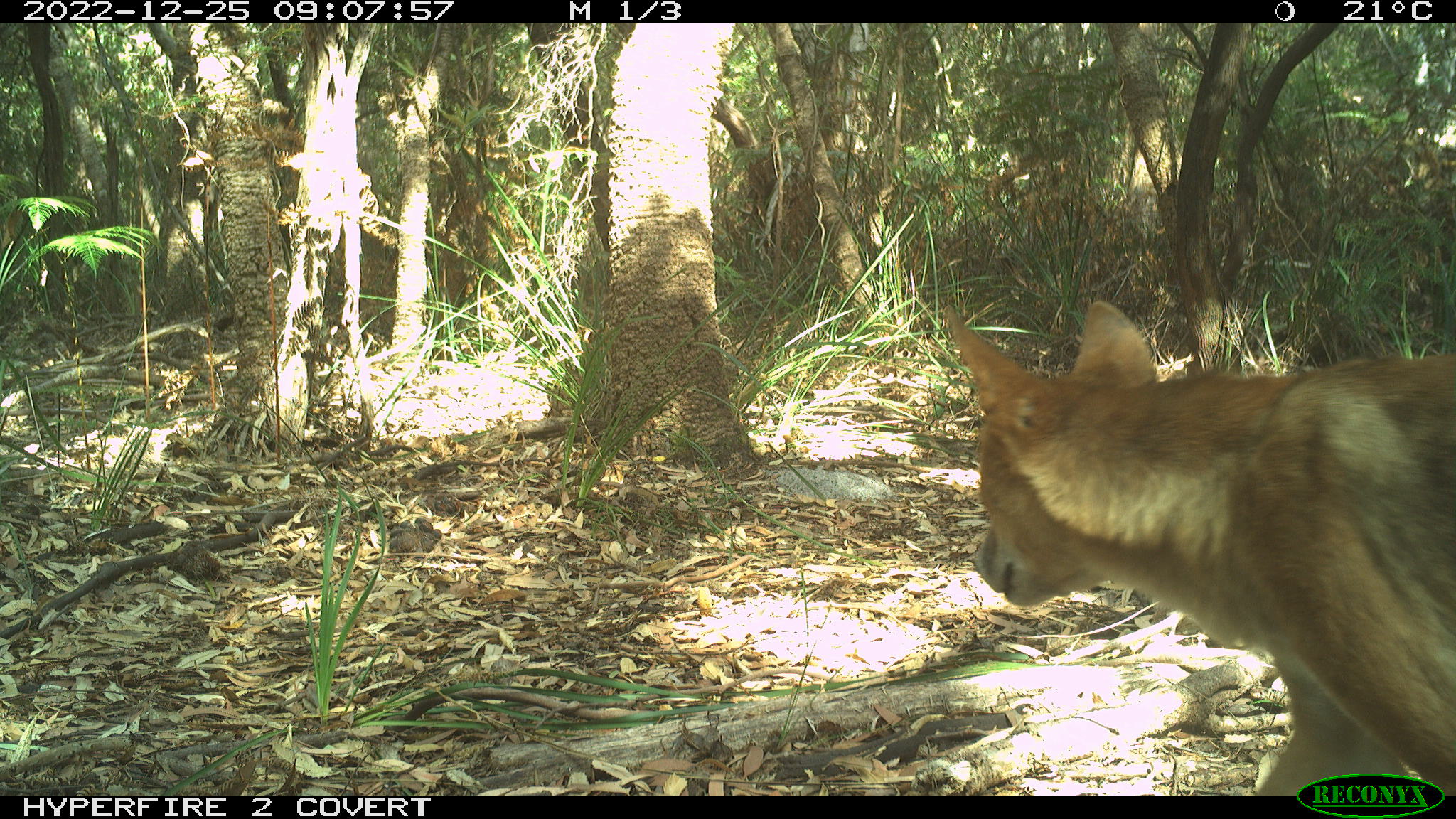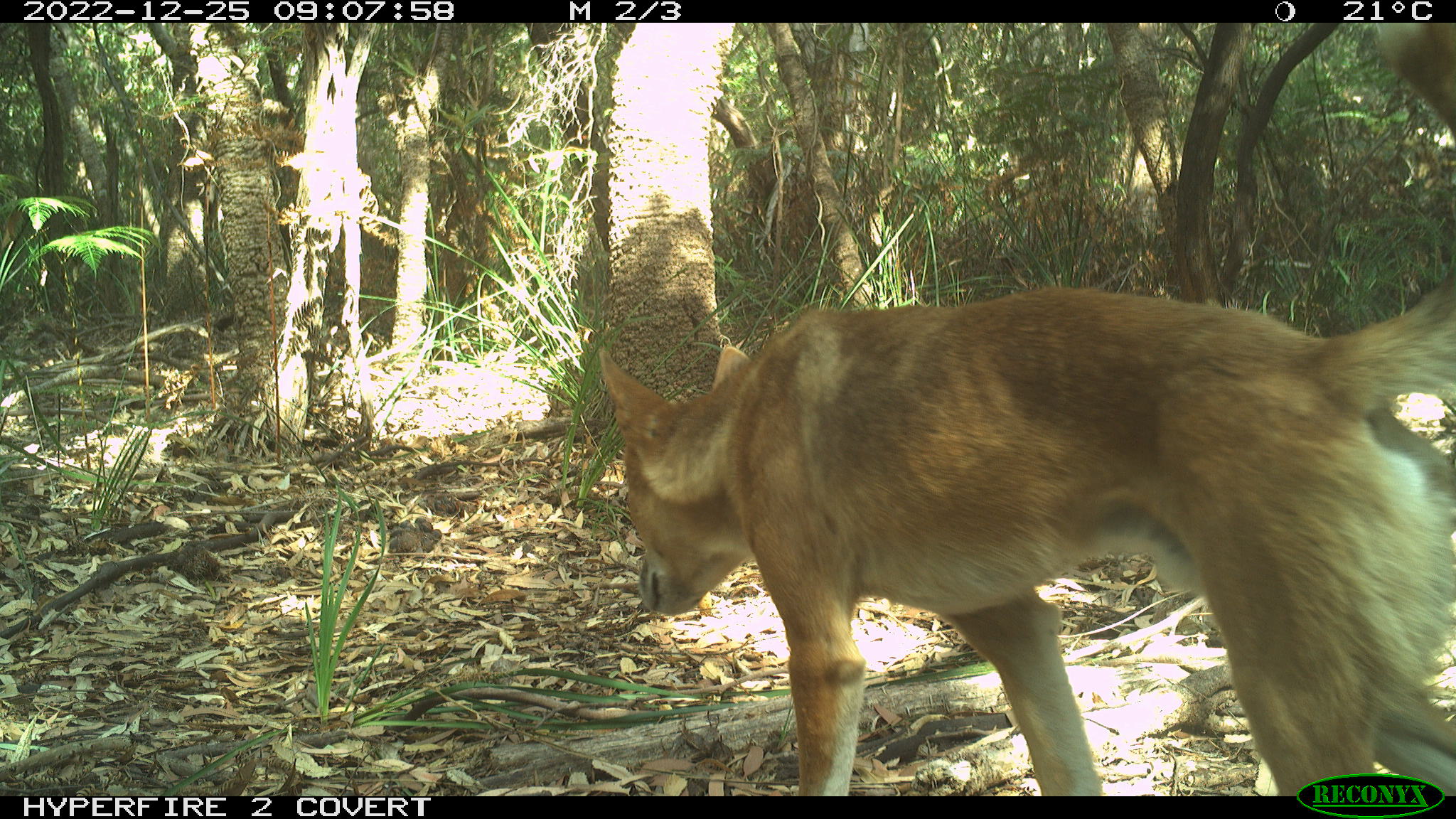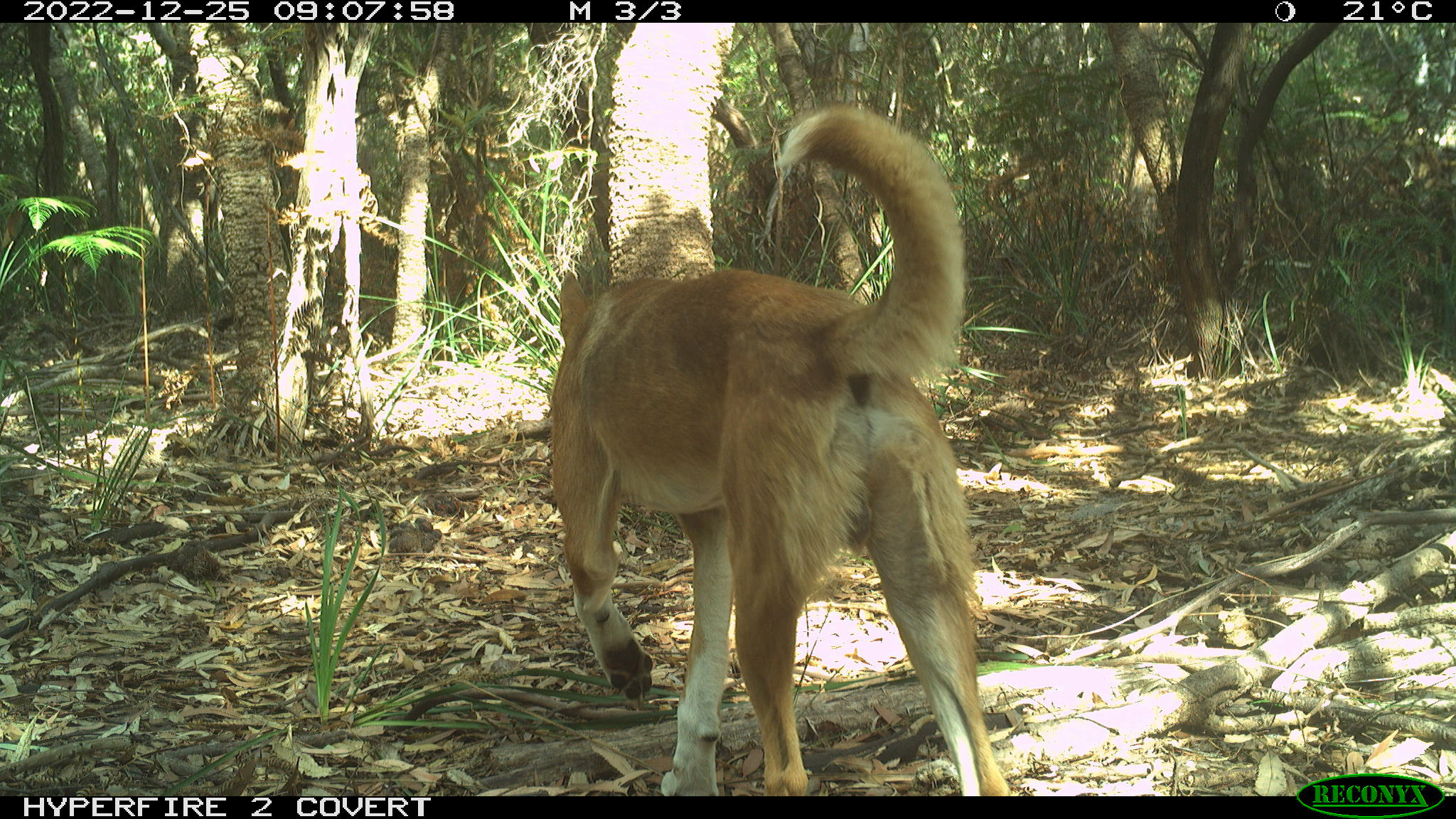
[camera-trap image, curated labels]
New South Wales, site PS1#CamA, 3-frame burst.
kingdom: Animalia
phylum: Chordata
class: Mammalia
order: Carnivora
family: Canidae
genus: Canis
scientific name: Canis familiaris dingo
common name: dingo